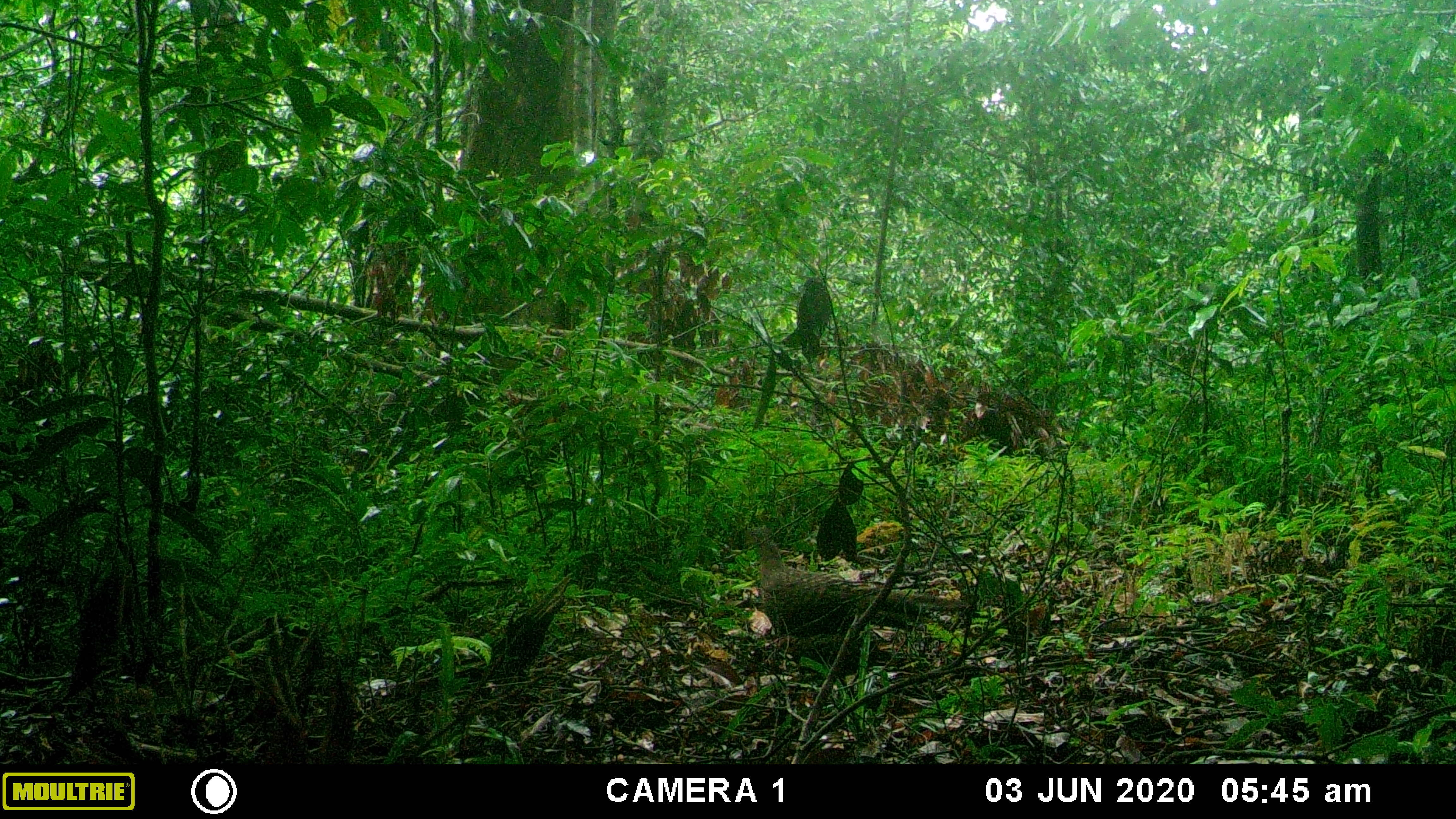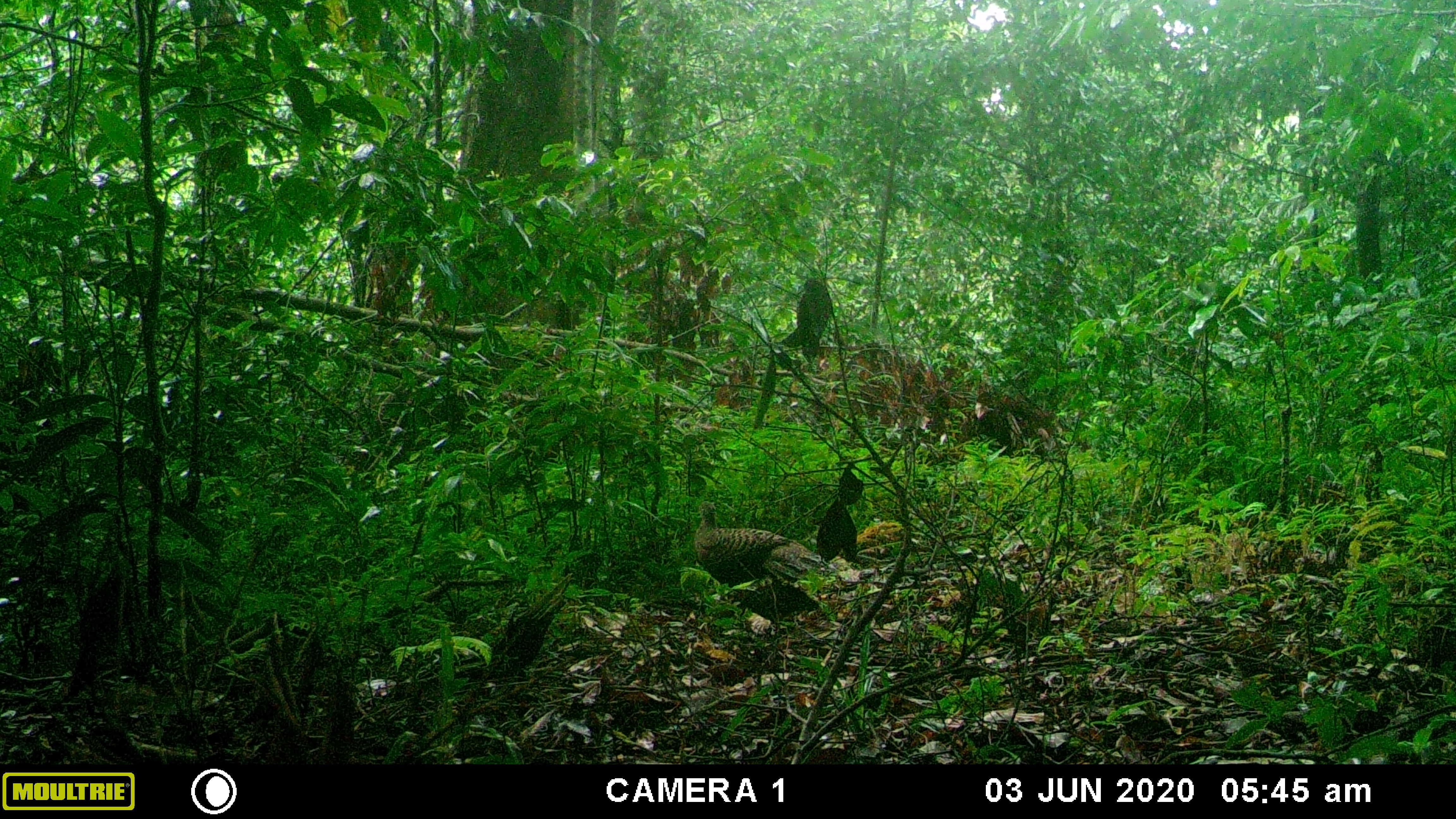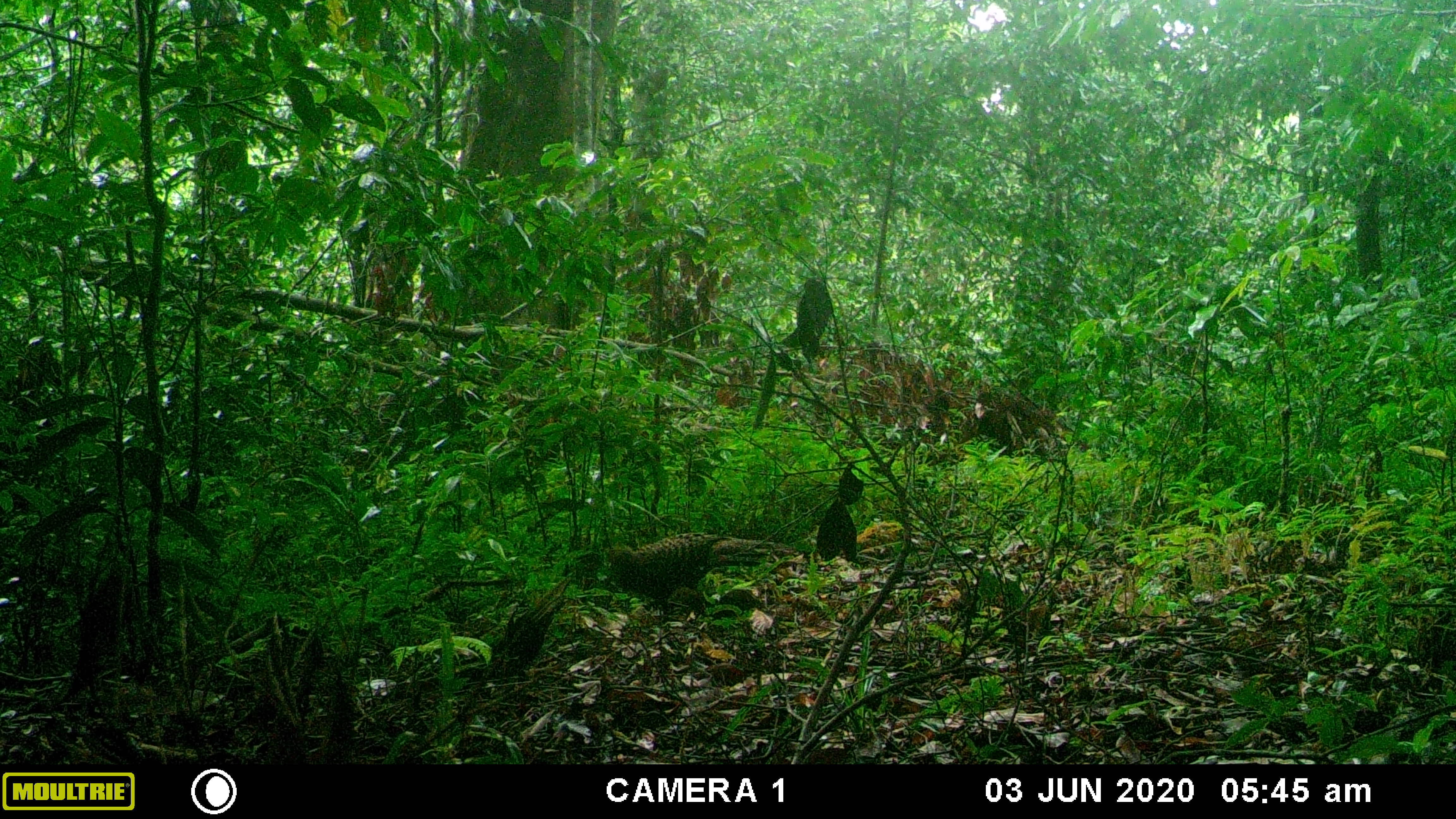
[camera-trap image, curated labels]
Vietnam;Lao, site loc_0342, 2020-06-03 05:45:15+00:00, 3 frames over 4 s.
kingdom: Animalia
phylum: Chordata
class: Aves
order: Galliformes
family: Phasianidae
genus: Polyplectron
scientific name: Polyplectron bicalcaratum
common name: gray peacock-pheasant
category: grey peacock pheasant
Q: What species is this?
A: Grey peacock pheasant (gray peacock-pheasant) (Polyplectron bicalcaratum).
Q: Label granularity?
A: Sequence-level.